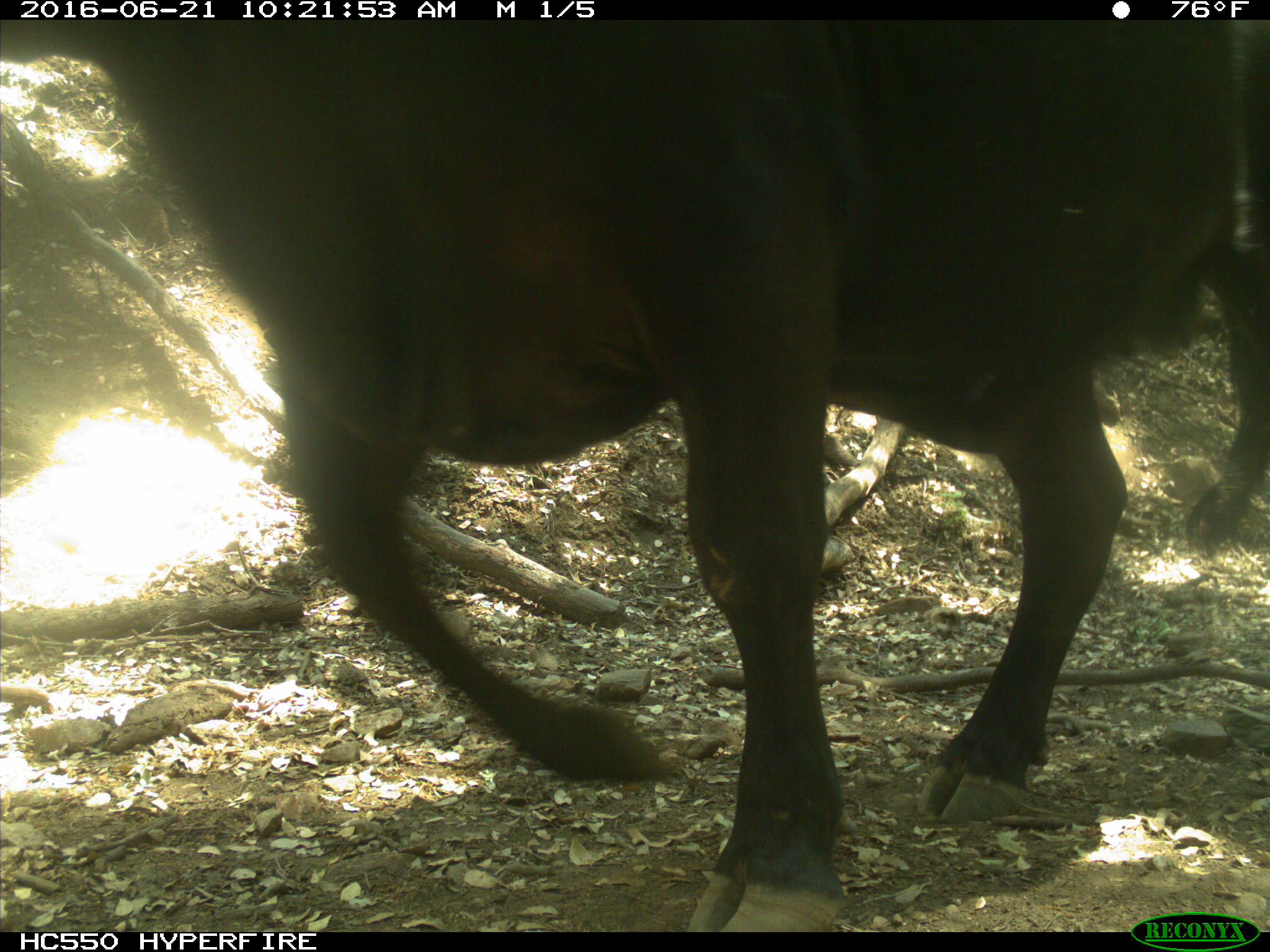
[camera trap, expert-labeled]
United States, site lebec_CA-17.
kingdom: Animalia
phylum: Chordata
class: Mammalia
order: Artiodactyla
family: Bovidae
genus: Bos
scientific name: Bos taurus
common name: domestic cow